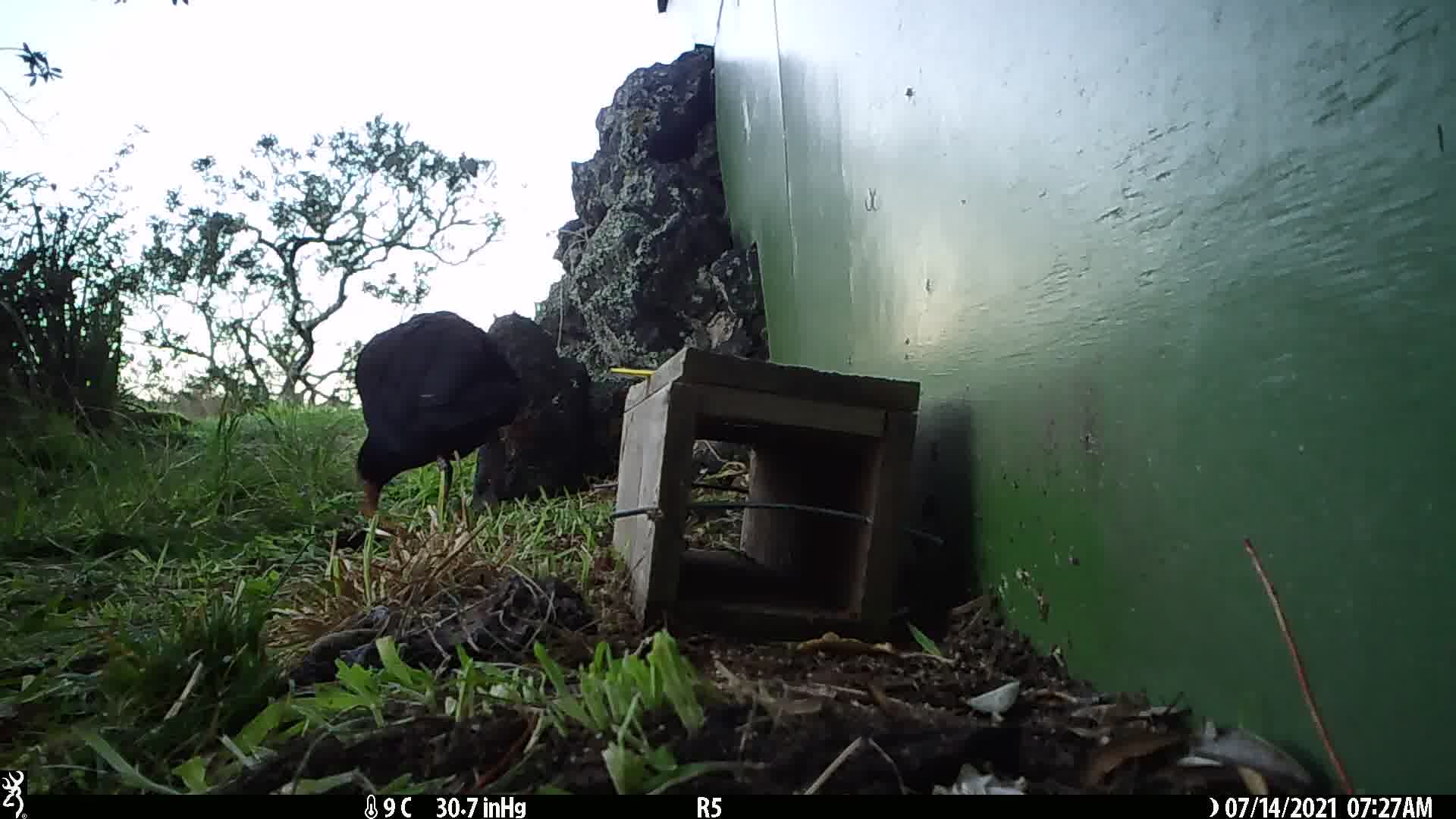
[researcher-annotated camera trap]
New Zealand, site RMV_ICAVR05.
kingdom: Animalia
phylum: Chordata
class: Aves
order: Gruiformes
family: Rallidae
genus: Porphyrio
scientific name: Porphyrio melanotus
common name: australasian swamphen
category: pukeko